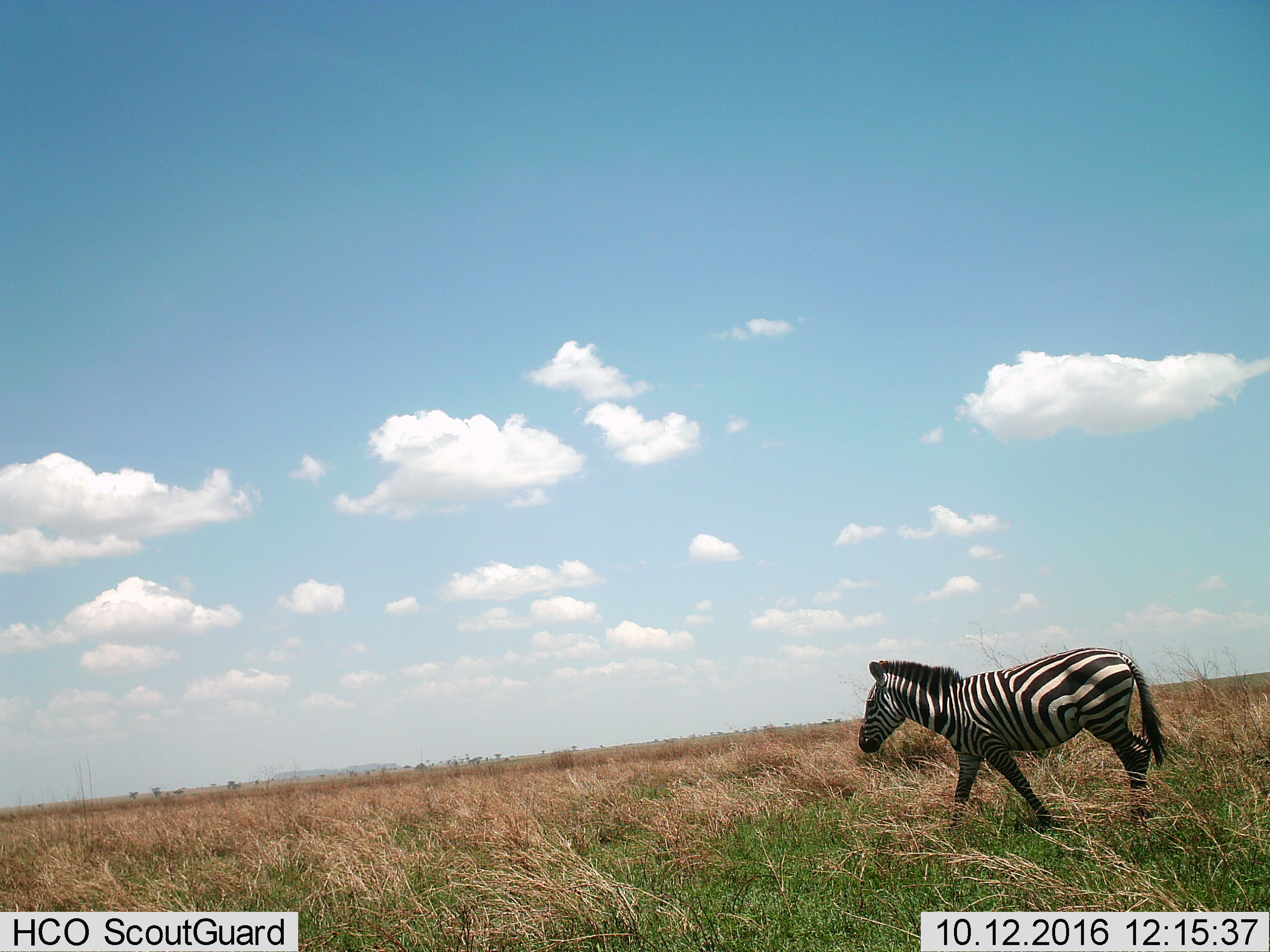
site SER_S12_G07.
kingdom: Animalia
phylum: Chordata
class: Mammalia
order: Perissodactyla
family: Equidae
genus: Equus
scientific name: Equus quagga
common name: plains zebra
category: zebraplains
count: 1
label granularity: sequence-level